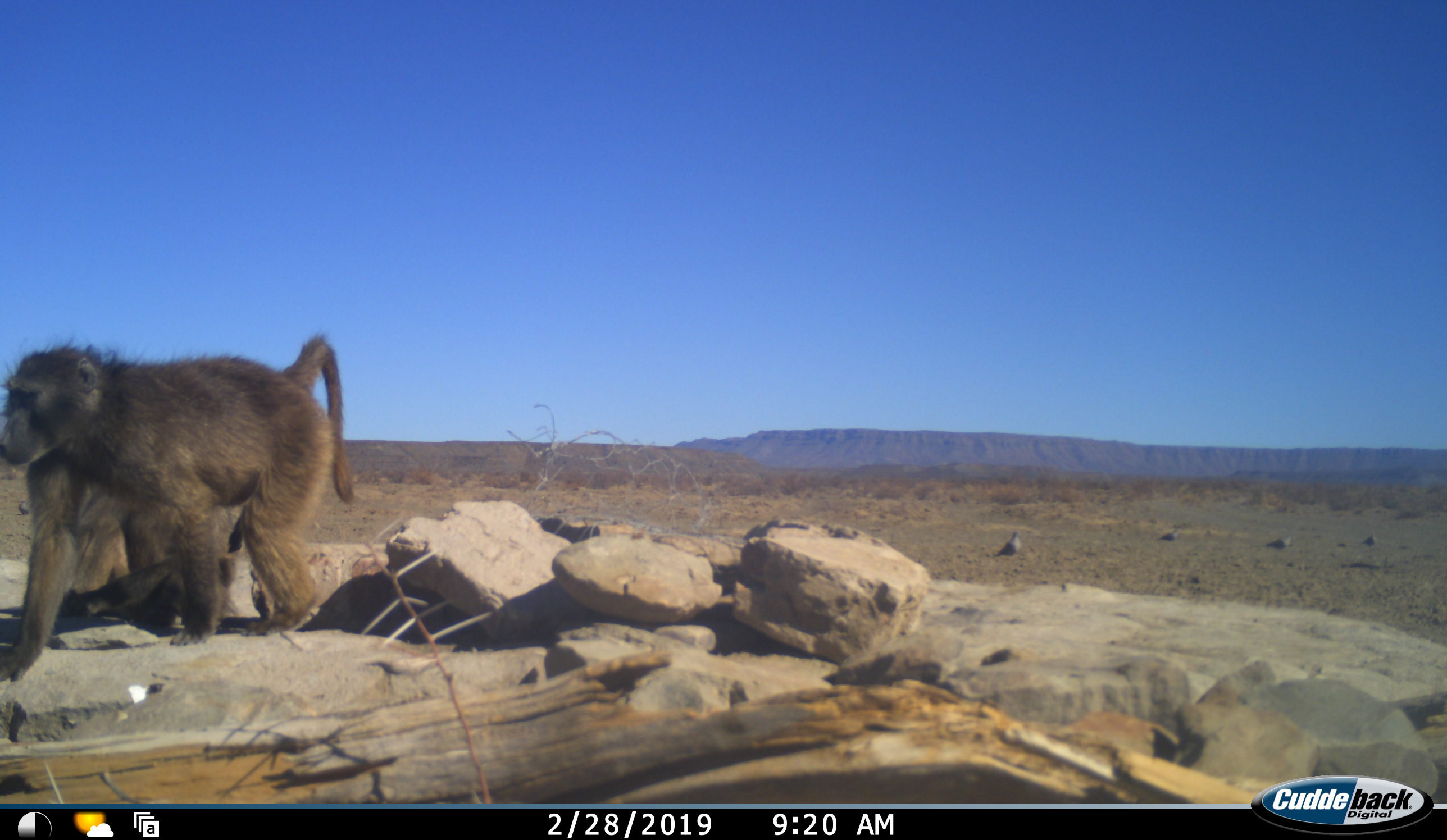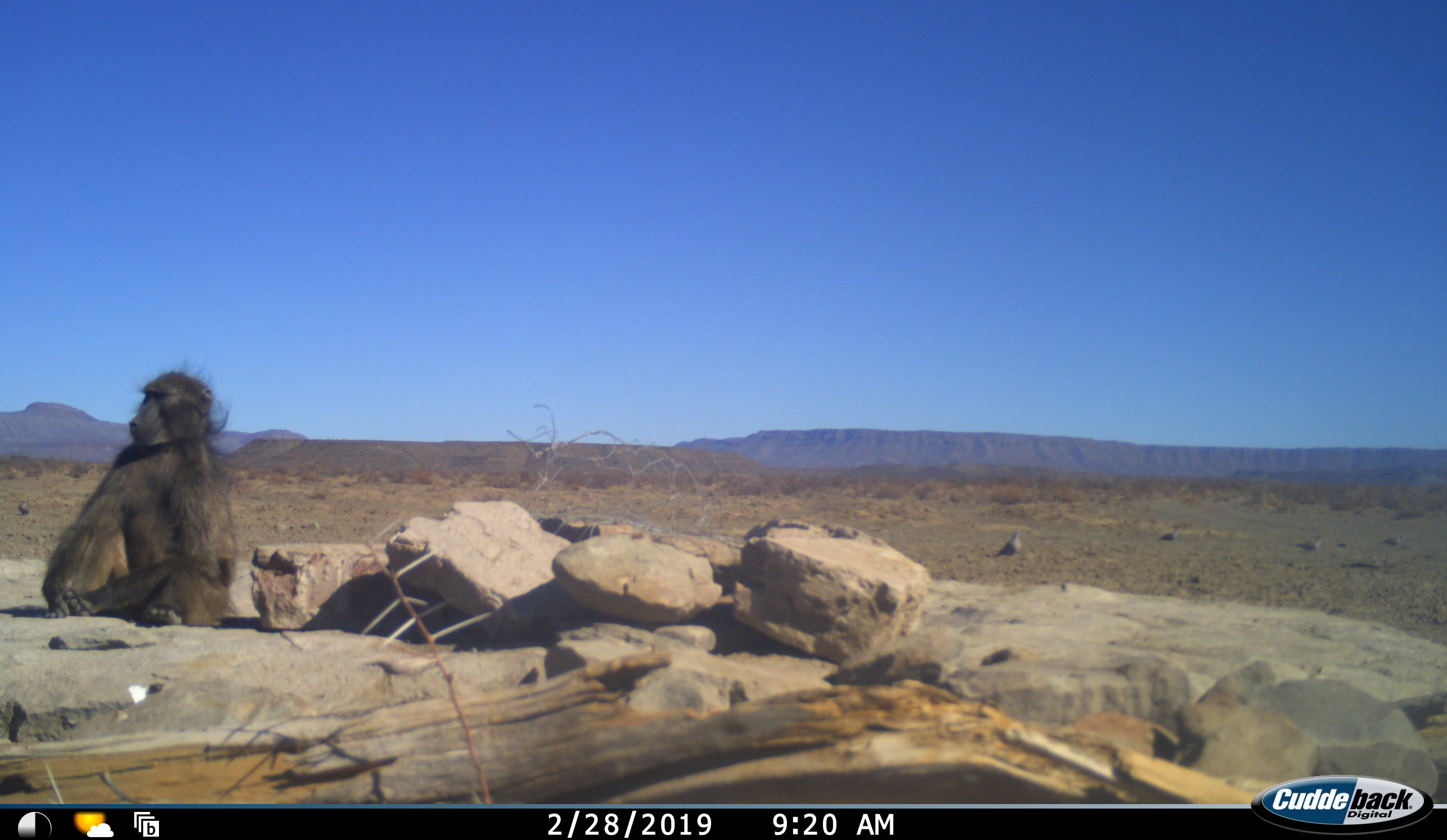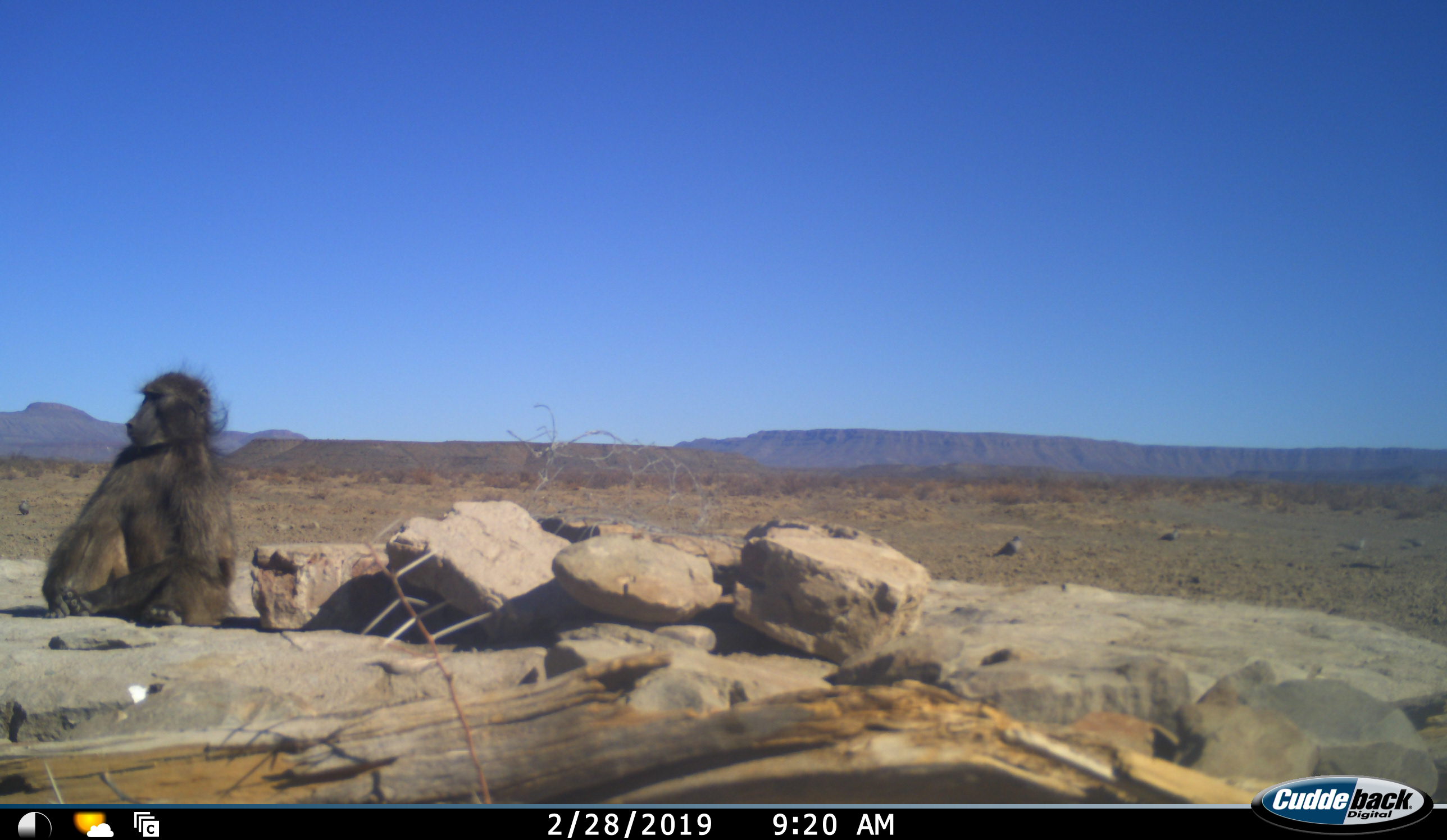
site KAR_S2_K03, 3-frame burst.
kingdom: Animalia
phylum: Chordata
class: Mammalia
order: Primates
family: Cercopithecidae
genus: Papio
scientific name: Papio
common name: baboon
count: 2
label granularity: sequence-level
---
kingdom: Animalia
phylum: Chordata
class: Aves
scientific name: Aves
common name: bird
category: birdother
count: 4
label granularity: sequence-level